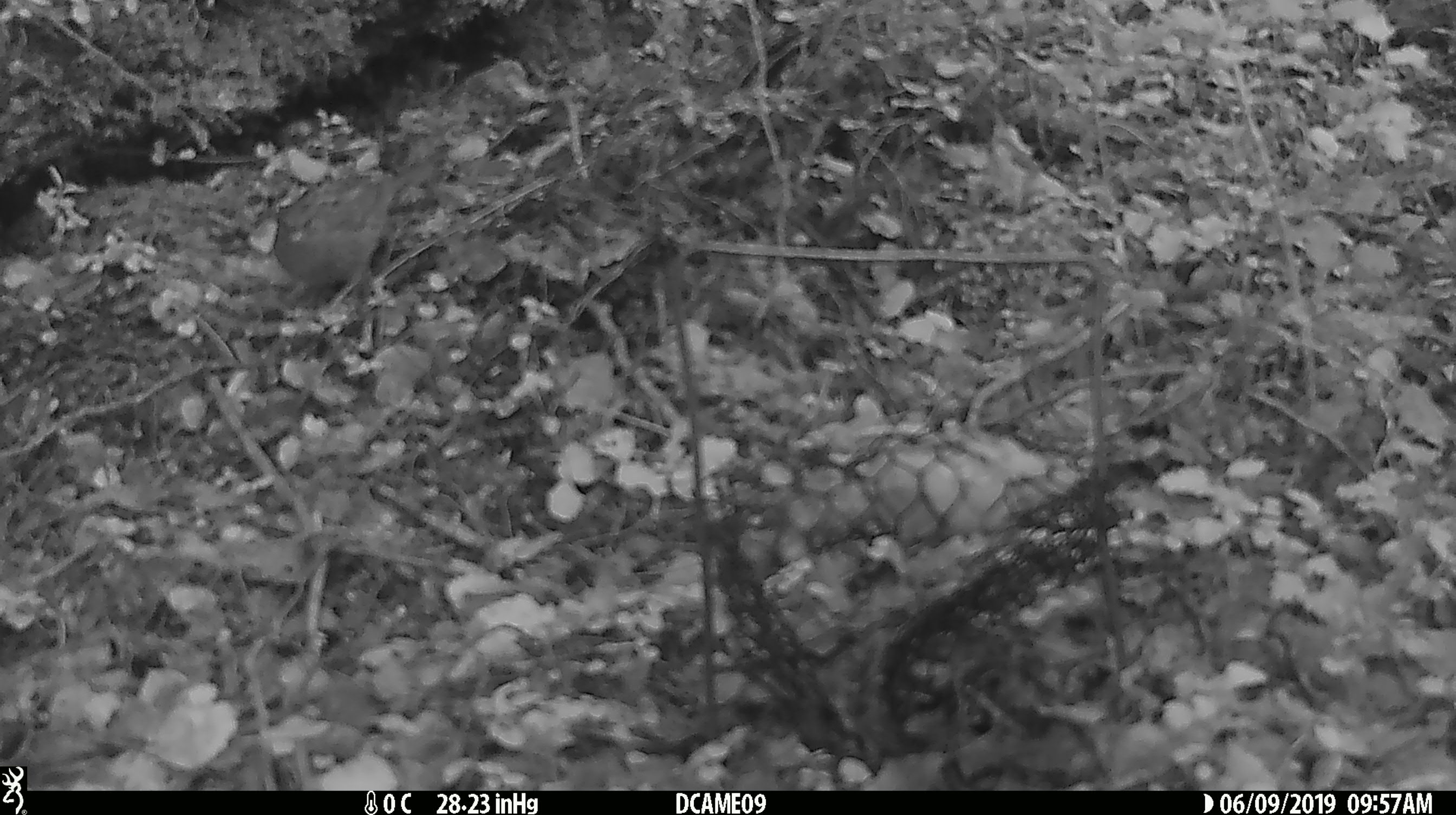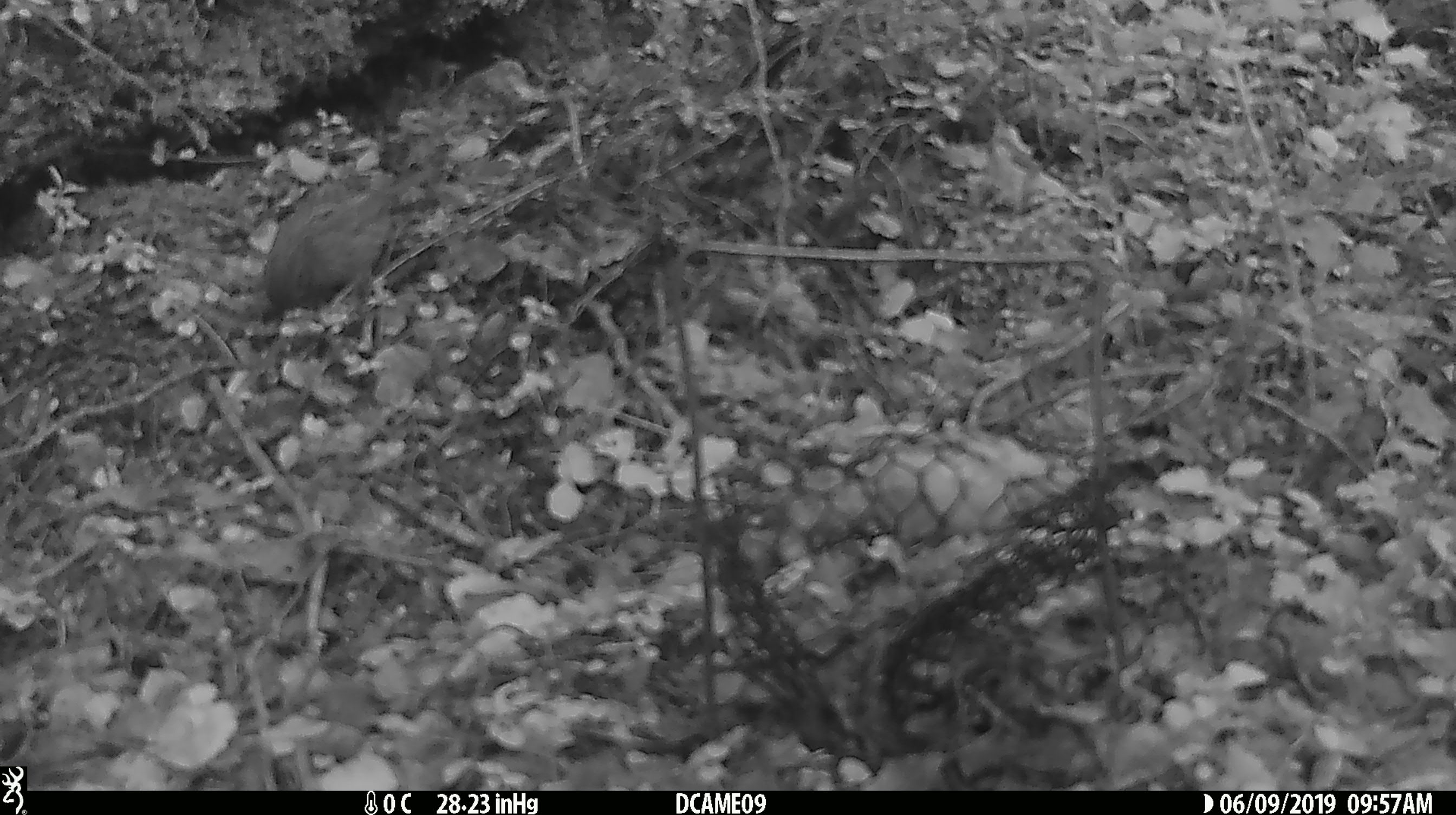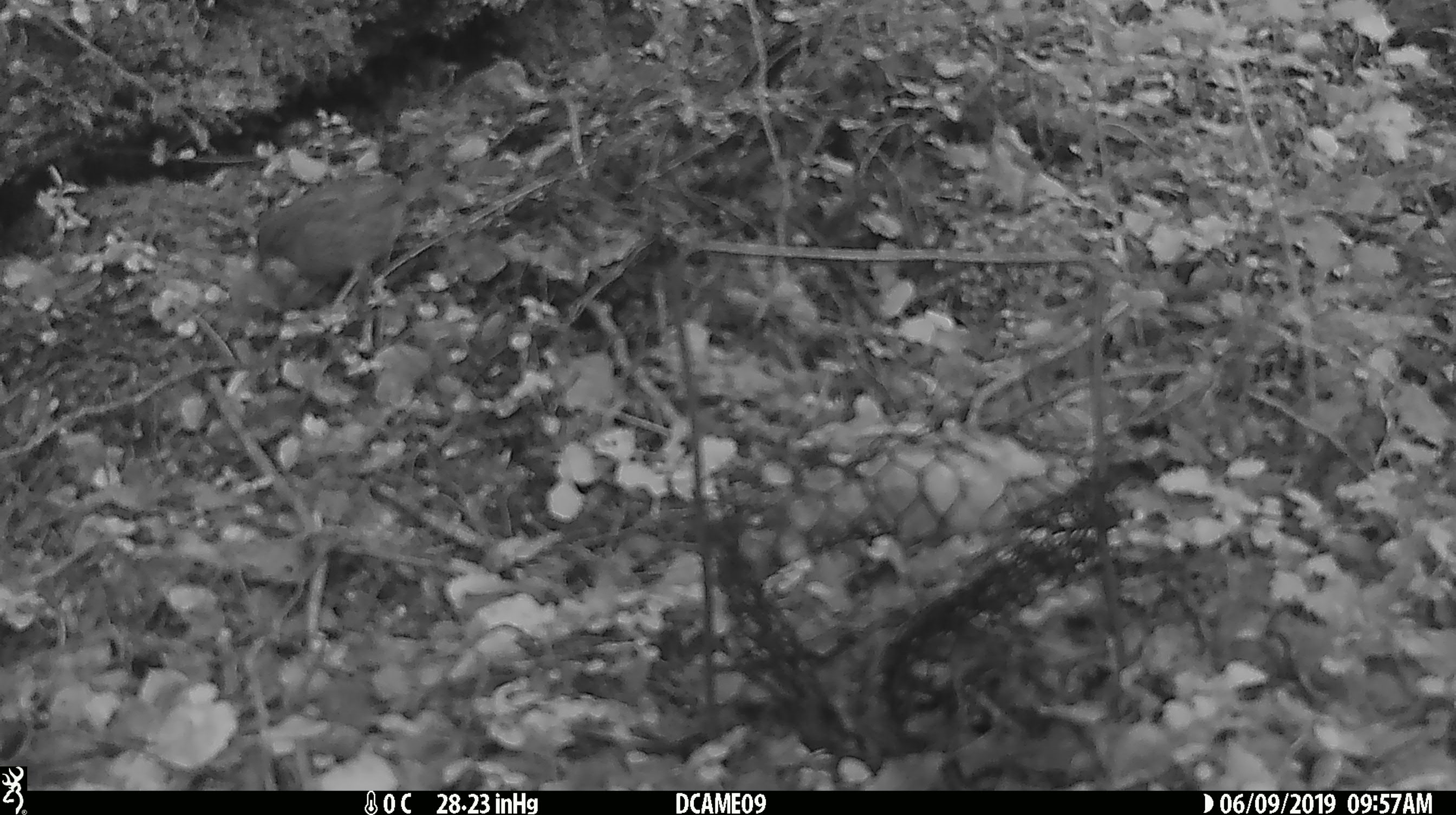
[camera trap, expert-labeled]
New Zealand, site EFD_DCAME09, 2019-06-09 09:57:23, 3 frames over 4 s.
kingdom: Animalia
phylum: Chordata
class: Aves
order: Passeriformes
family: Prunellidae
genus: Prunella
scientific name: Prunella modularis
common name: dunnock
Dunnock (Prunella modularis).